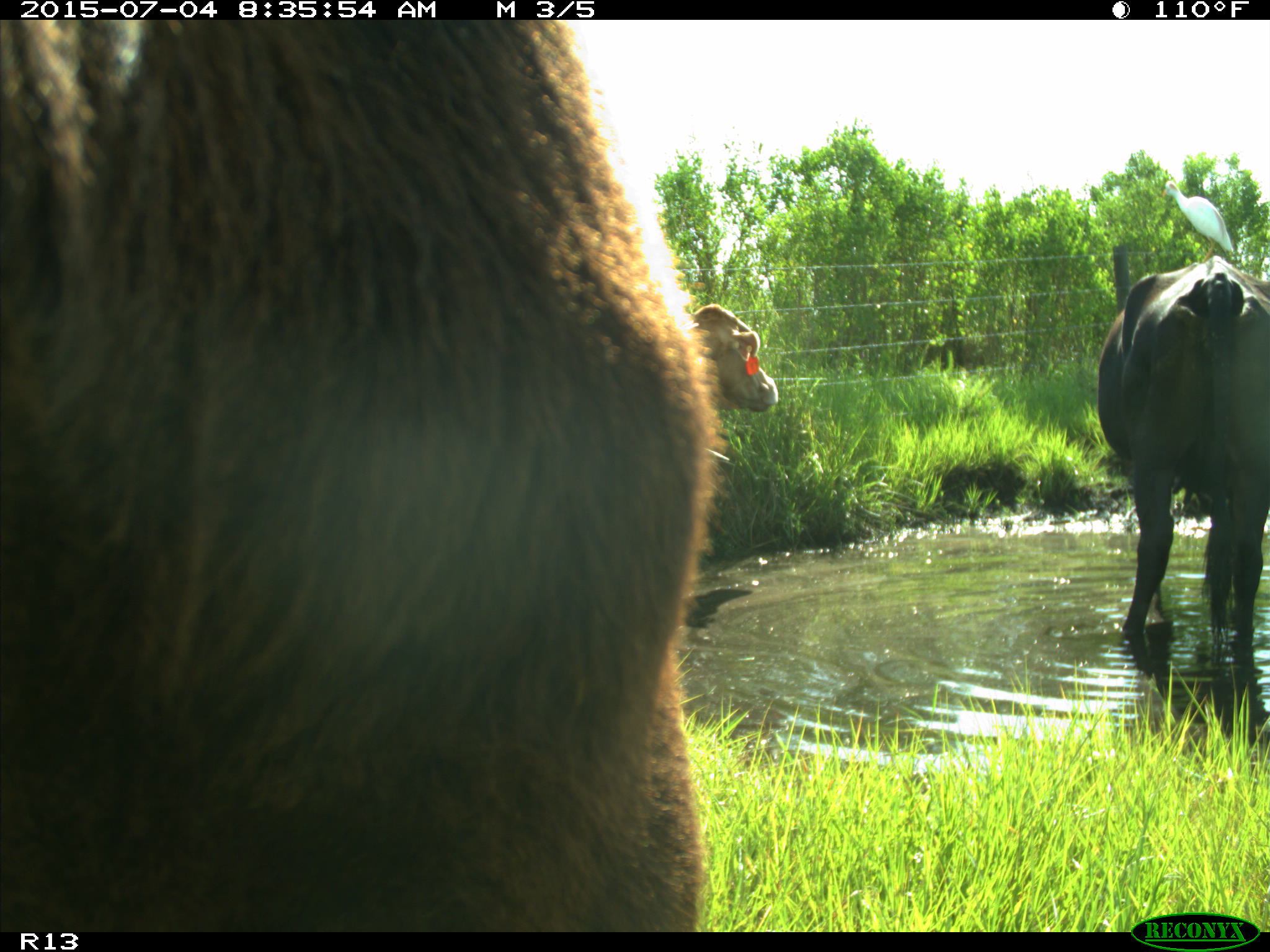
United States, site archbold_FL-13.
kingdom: Animalia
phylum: Chordata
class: Mammalia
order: Artiodactyla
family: Bovidae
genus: Bos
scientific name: Bos taurus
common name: domestic cow